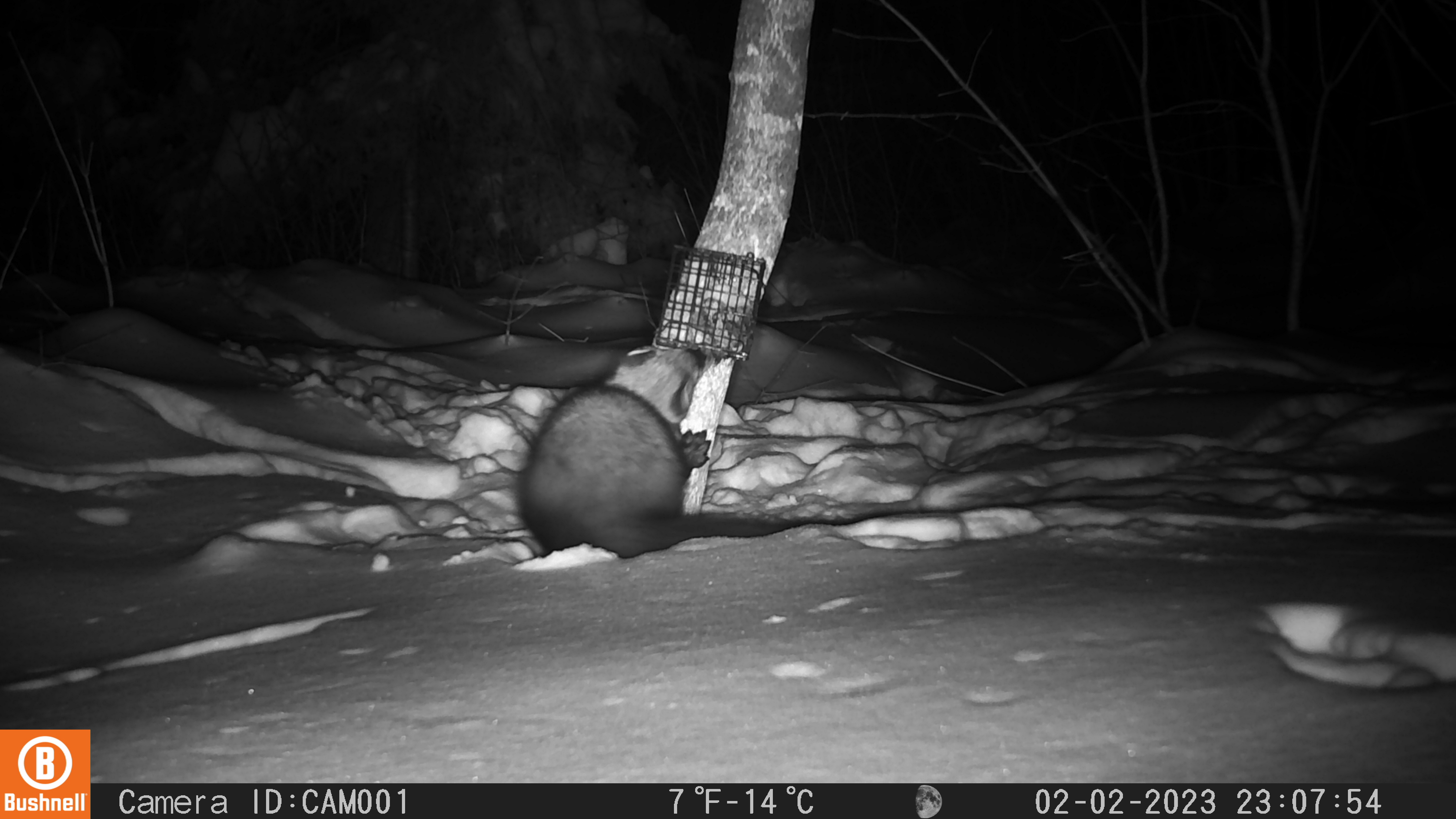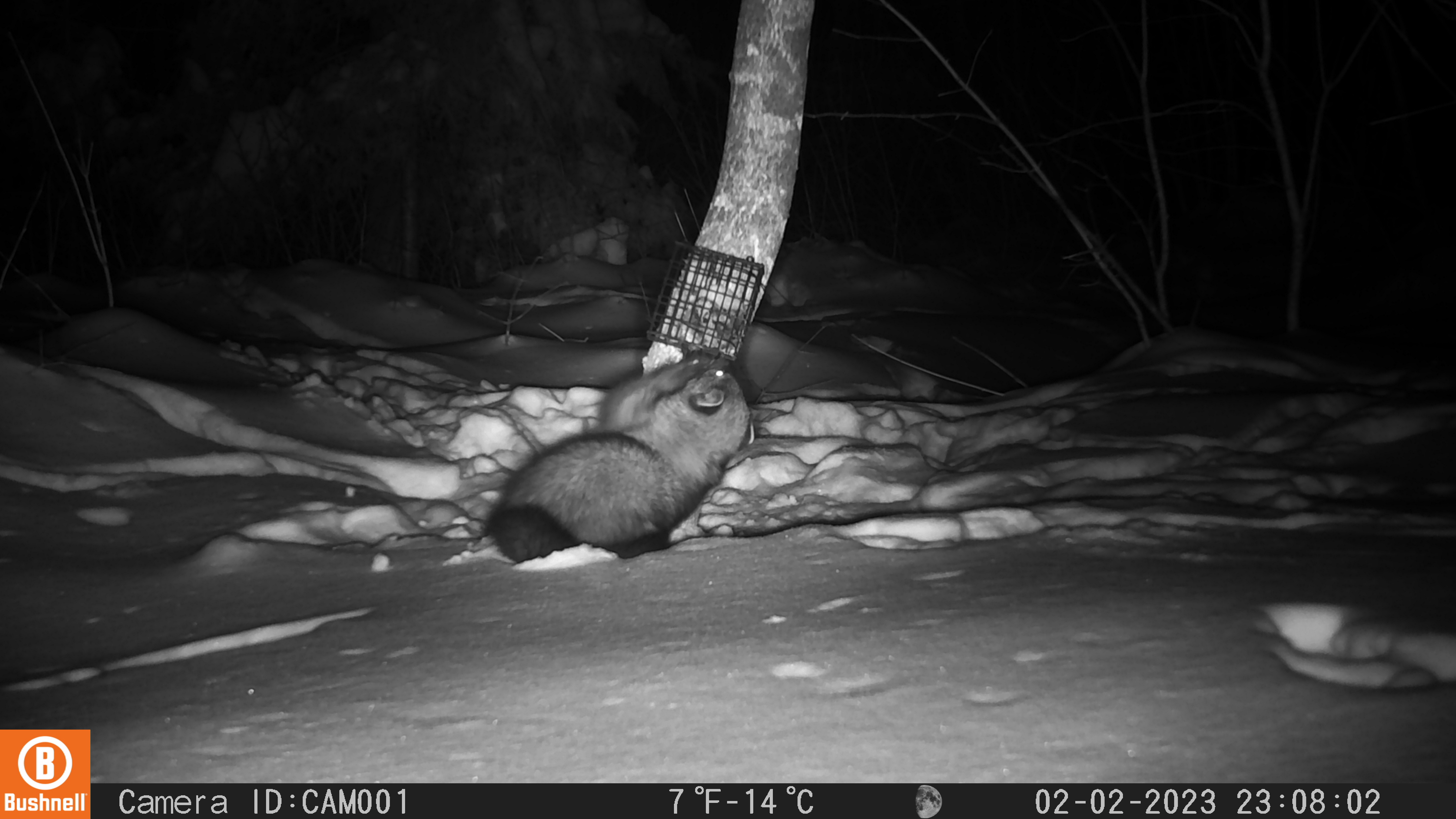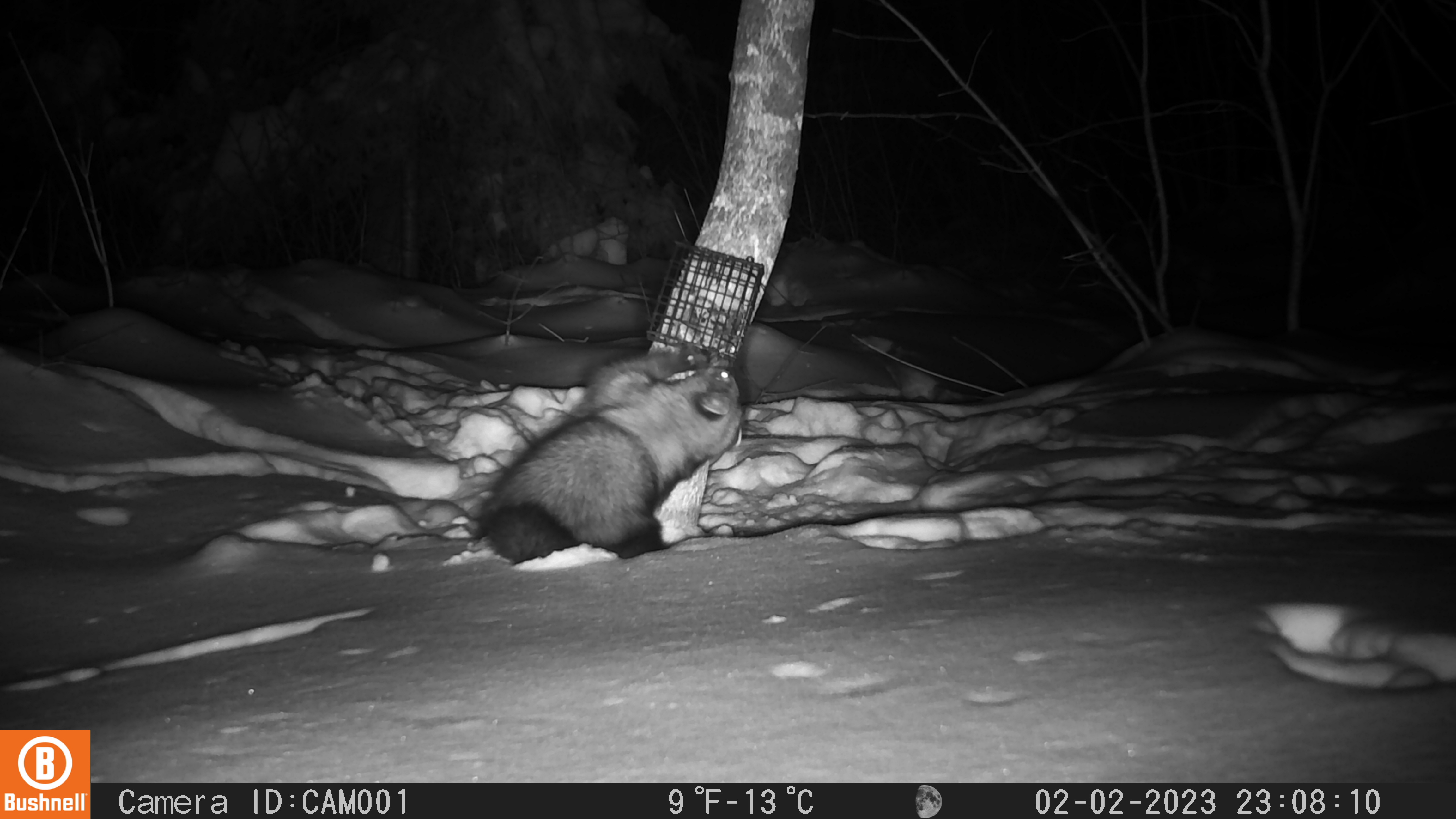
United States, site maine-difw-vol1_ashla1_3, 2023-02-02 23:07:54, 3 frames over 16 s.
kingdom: Animalia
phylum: Chordata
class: Mammalia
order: Carnivora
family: Mustelidae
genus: Pekania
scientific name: Pekania pennanti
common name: fisher